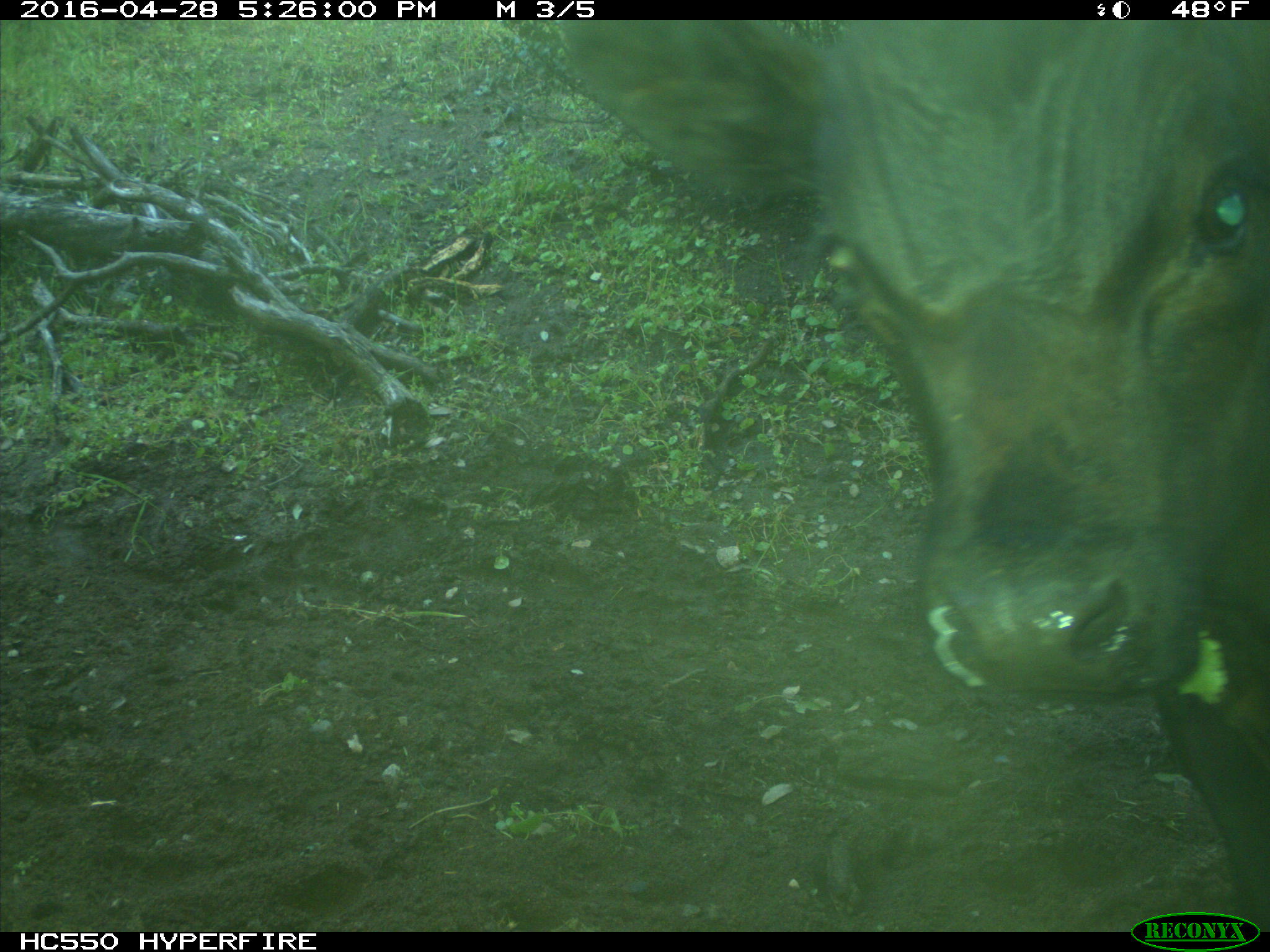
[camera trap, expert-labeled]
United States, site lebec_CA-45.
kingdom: Animalia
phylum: Chordata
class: Mammalia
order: Artiodactyla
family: Bovidae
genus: Bos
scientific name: Bos taurus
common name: domestic cow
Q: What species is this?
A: Bos taurus (domestic cow).